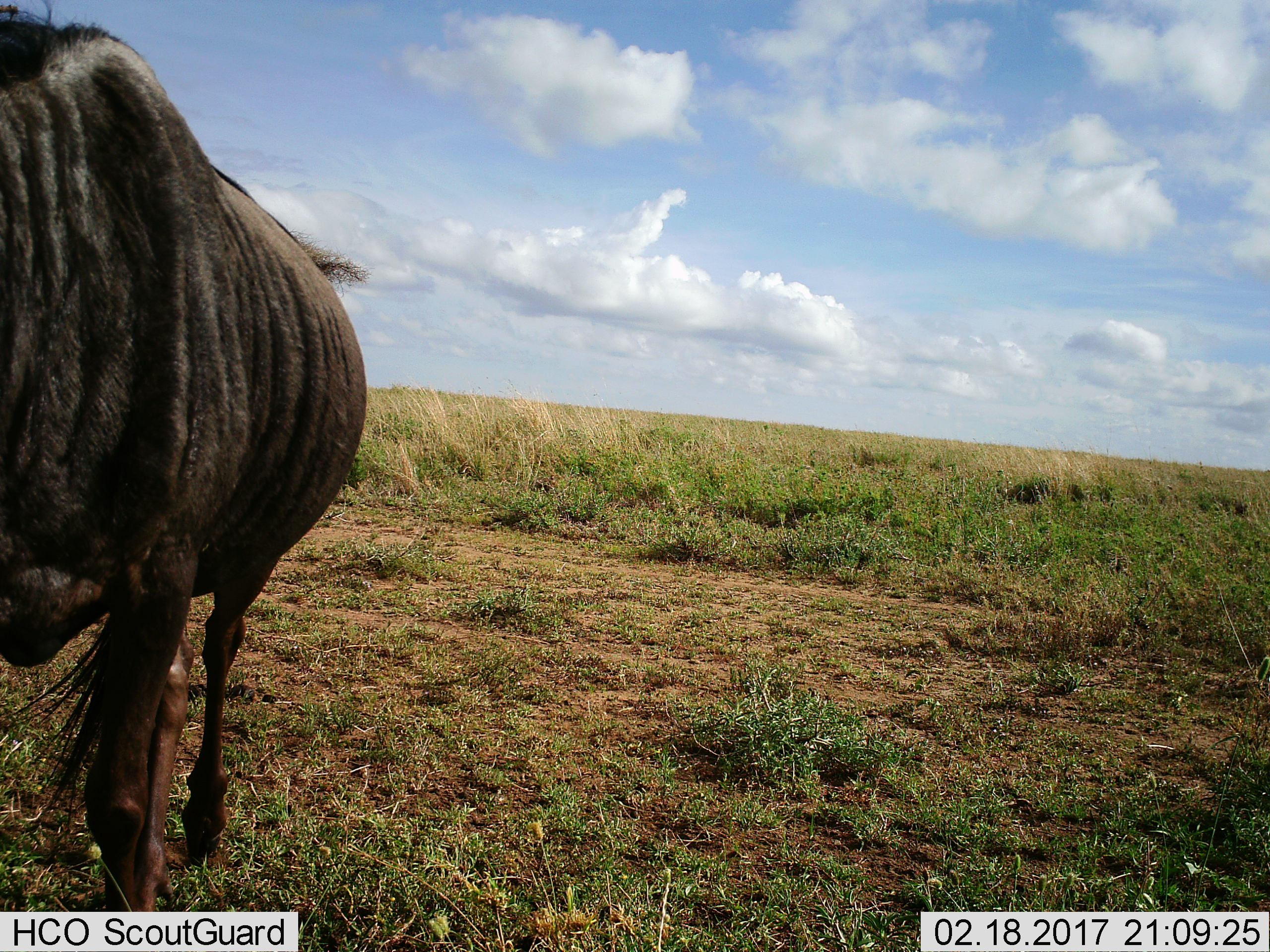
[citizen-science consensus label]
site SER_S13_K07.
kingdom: Animalia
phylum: Chordata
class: Mammalia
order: Artiodactyla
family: Bovidae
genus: Connochaetes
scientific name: Connochaetes taurinus taurinus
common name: blue wildebeest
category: wildebeestblue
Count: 1.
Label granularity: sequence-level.